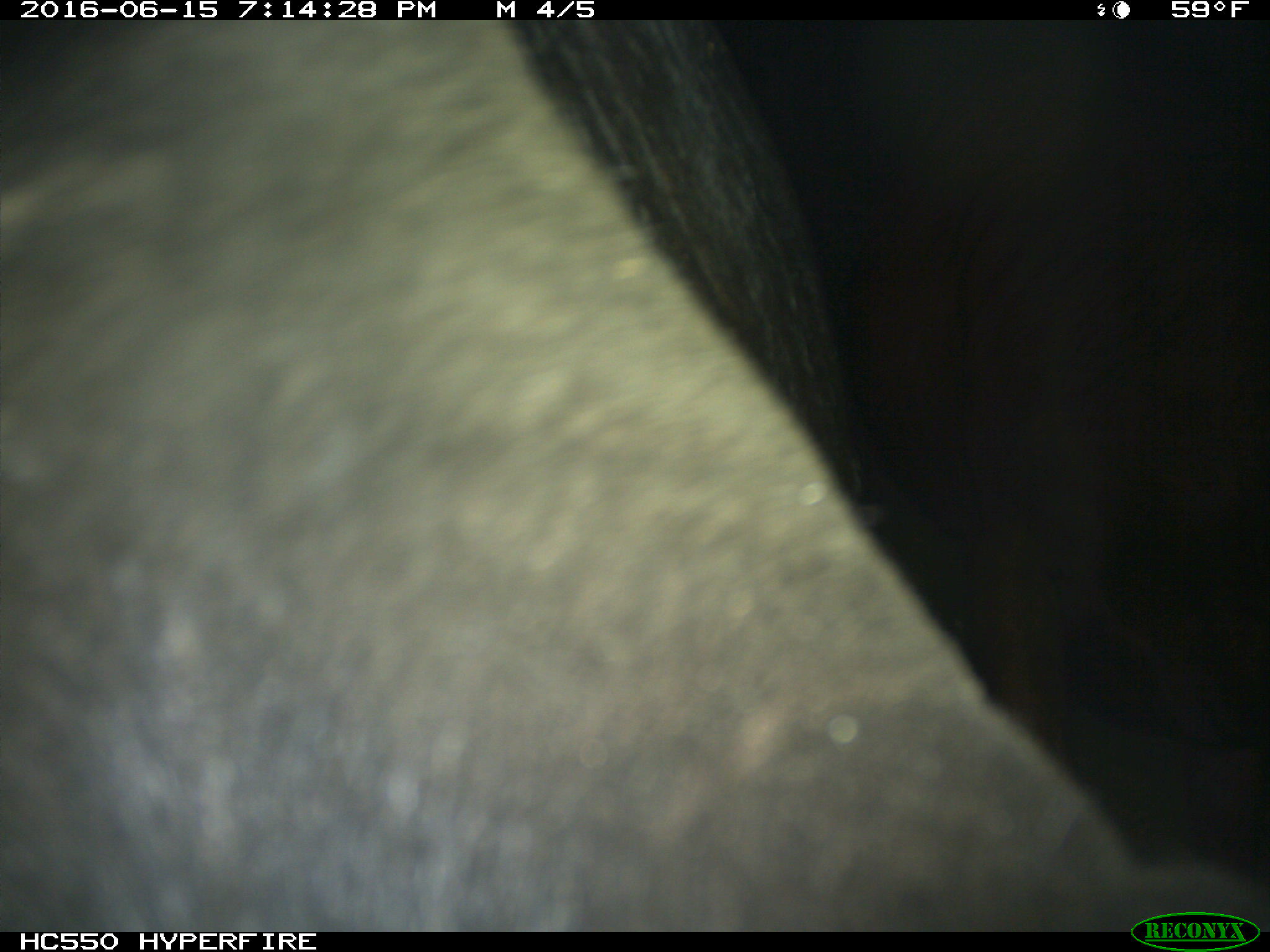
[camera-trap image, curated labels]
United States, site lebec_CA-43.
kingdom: Animalia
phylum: Chordata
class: Mammalia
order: Artiodactyla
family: Bovidae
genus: Bos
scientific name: Bos taurus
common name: domestic cow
Bos taurus (domestic cow).